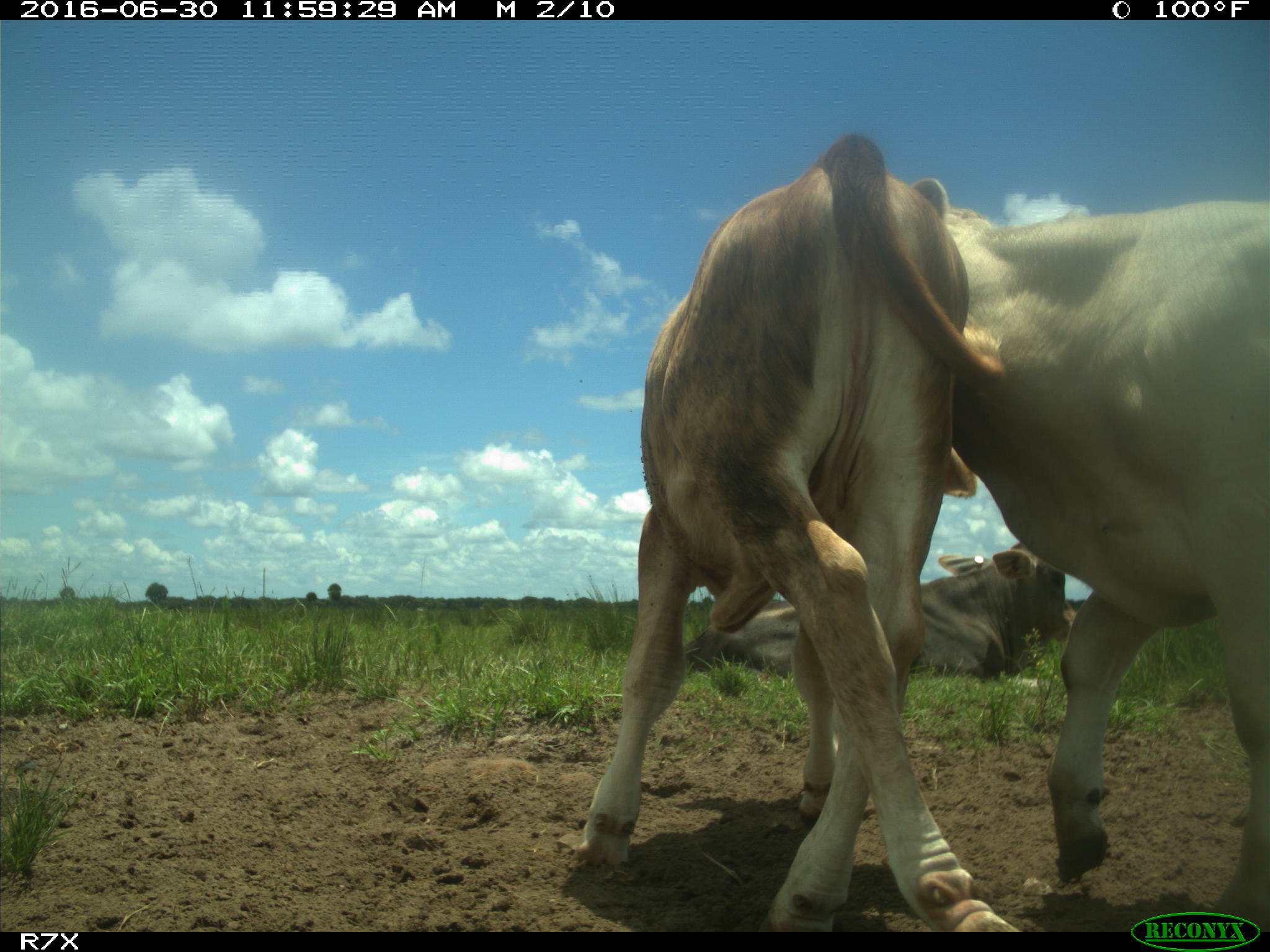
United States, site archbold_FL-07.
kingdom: Animalia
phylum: Chordata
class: Mammalia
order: Artiodactyla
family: Bovidae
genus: Bos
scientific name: Bos taurus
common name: domestic cow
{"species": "Bos taurus (domestic cow)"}